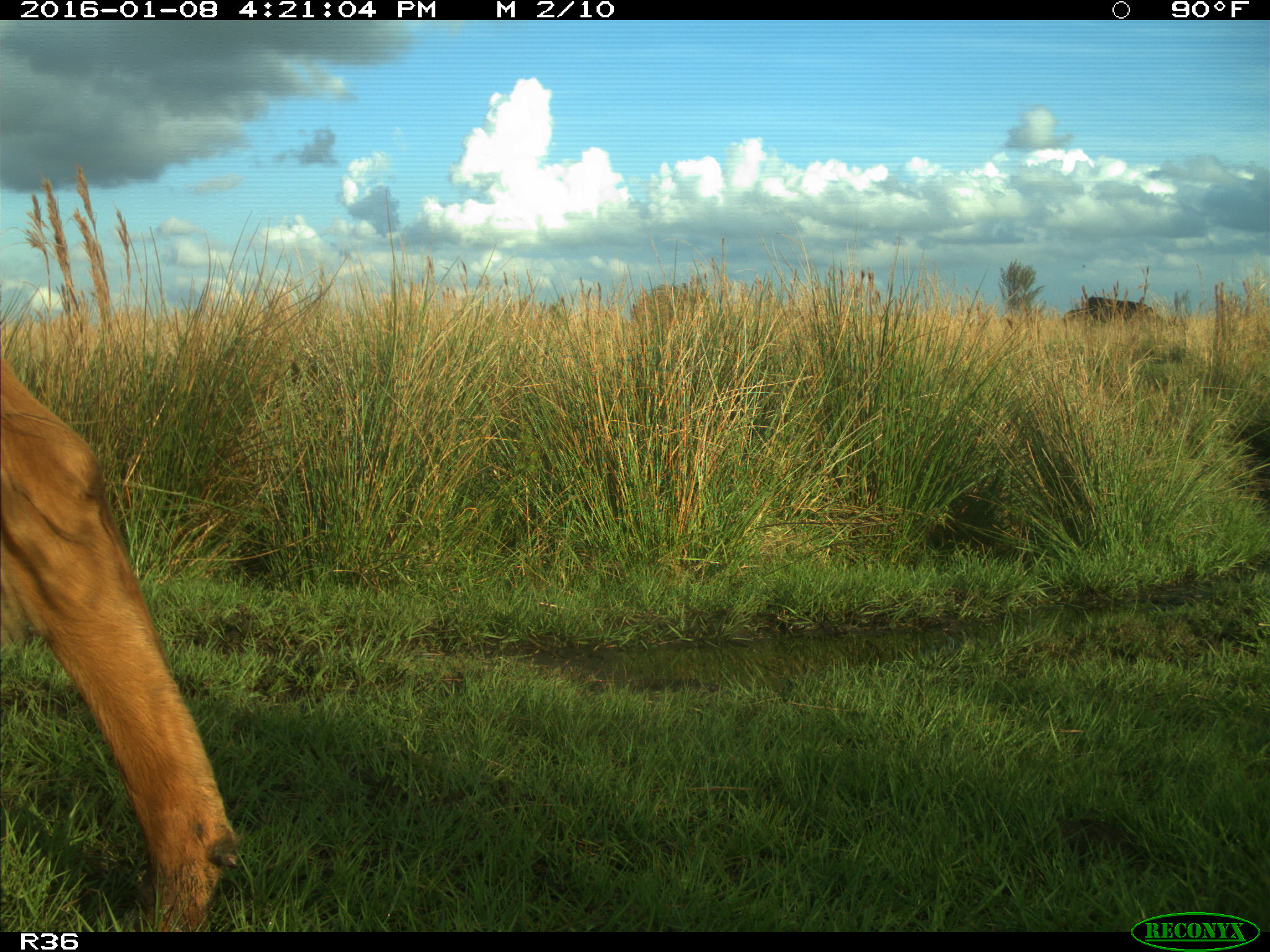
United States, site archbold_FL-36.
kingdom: Animalia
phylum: Chordata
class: Mammalia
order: Artiodactyla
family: Bovidae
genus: Bos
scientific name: Bos taurus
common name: domestic cow